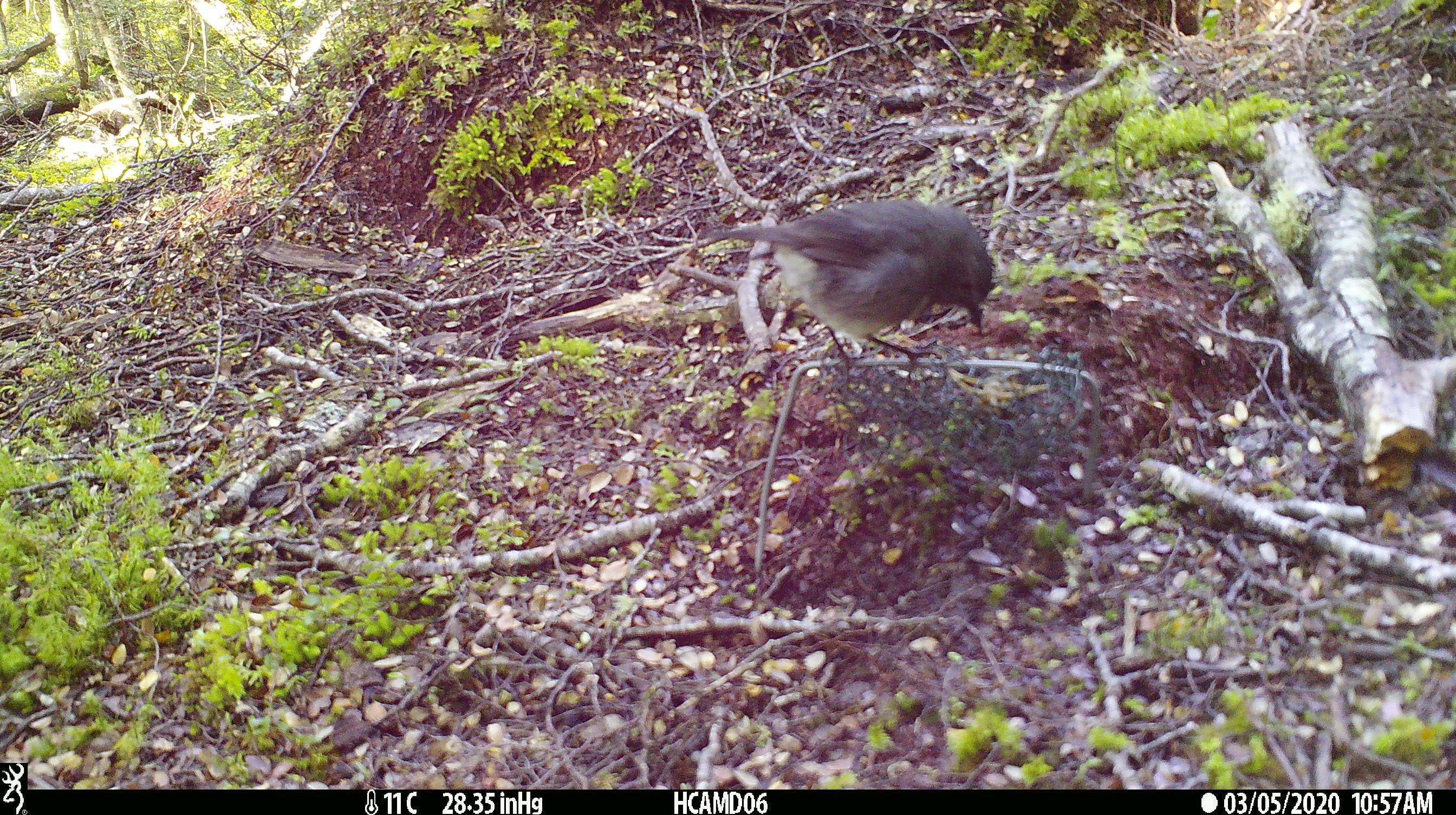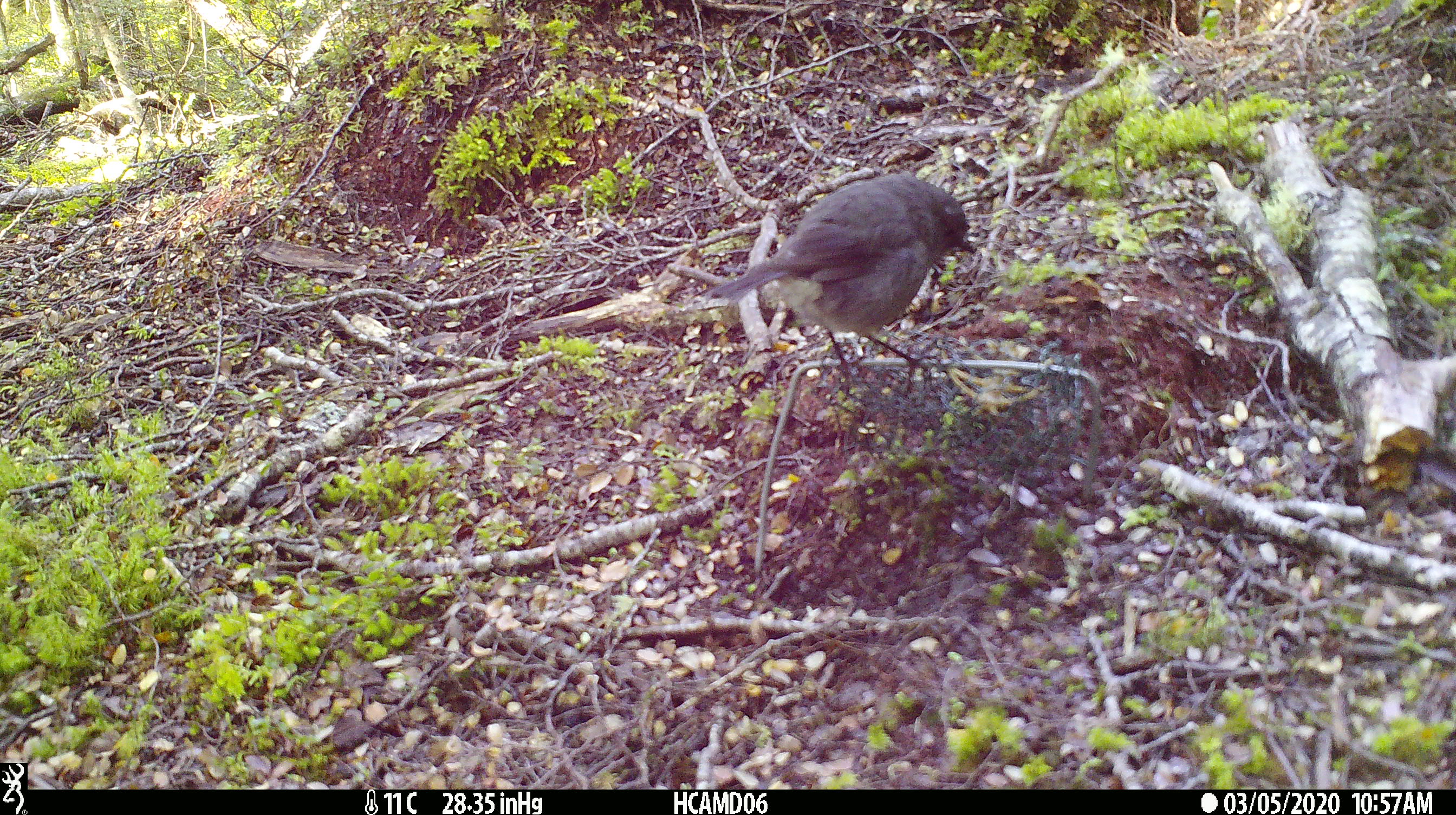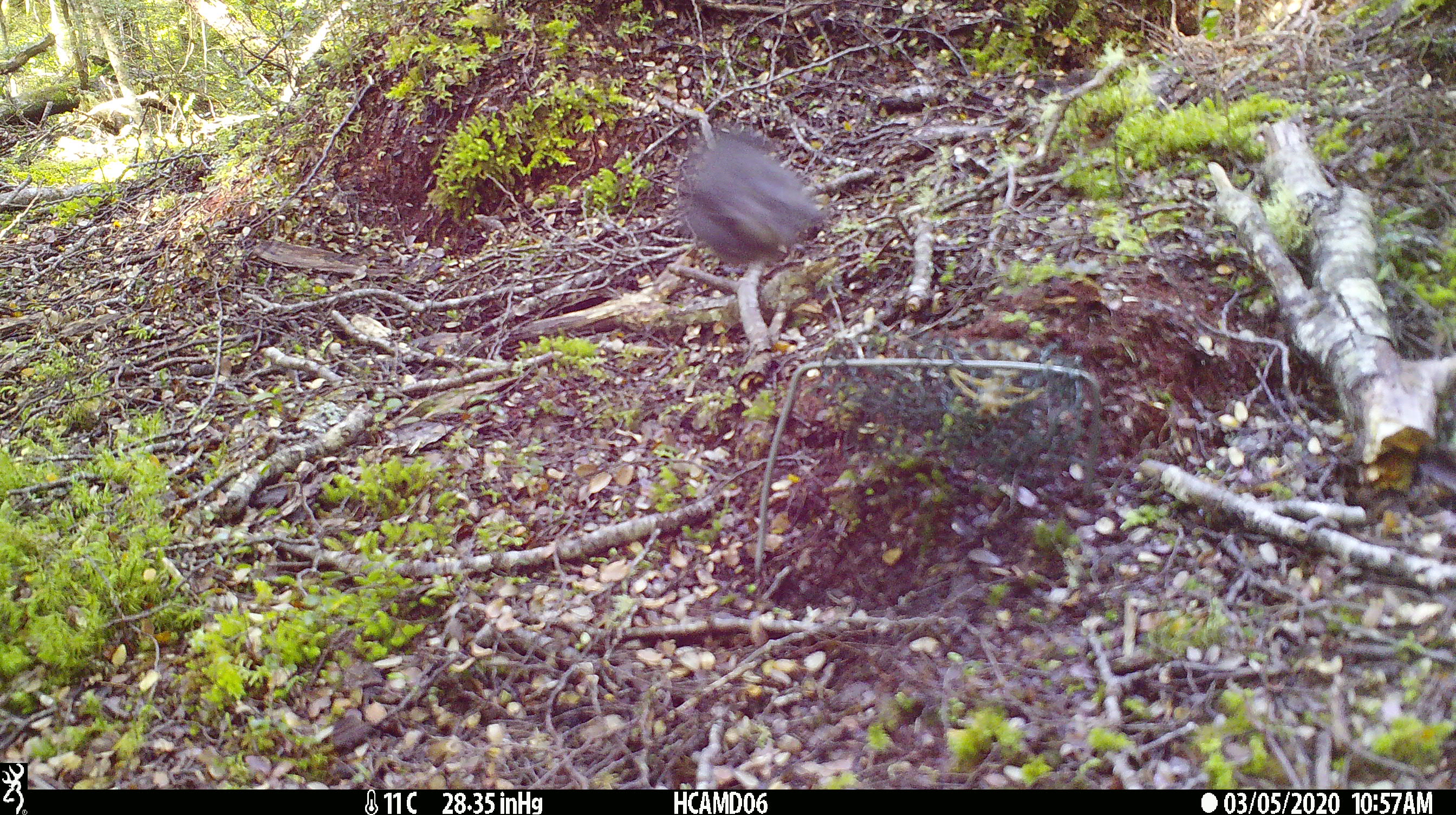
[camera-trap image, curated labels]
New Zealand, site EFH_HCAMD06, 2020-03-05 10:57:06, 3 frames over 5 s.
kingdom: Animalia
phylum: Chordata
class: Aves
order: Passeriformes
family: Petroicidae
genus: Petroica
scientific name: Petroica australis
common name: new zealand robin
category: robin